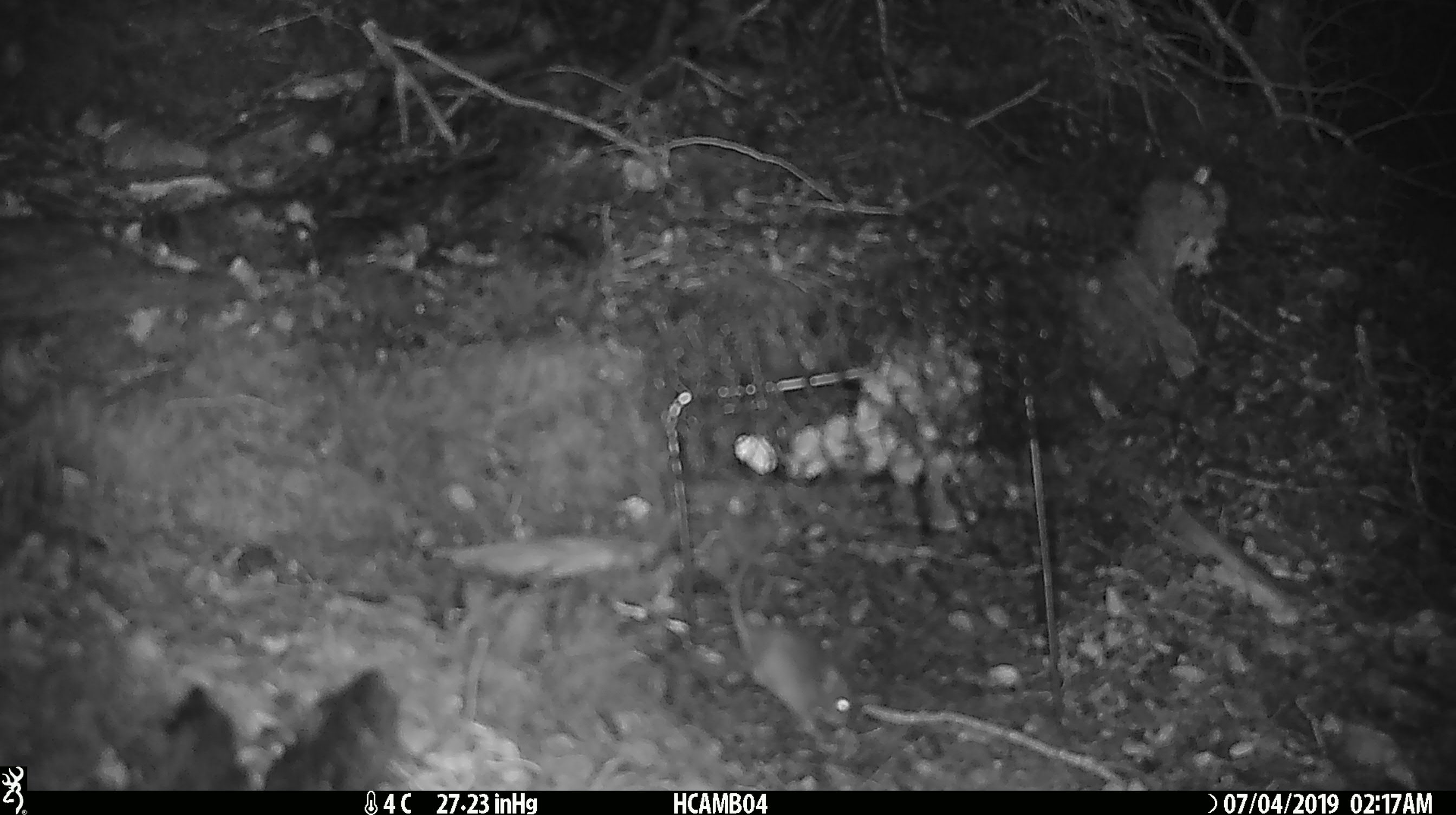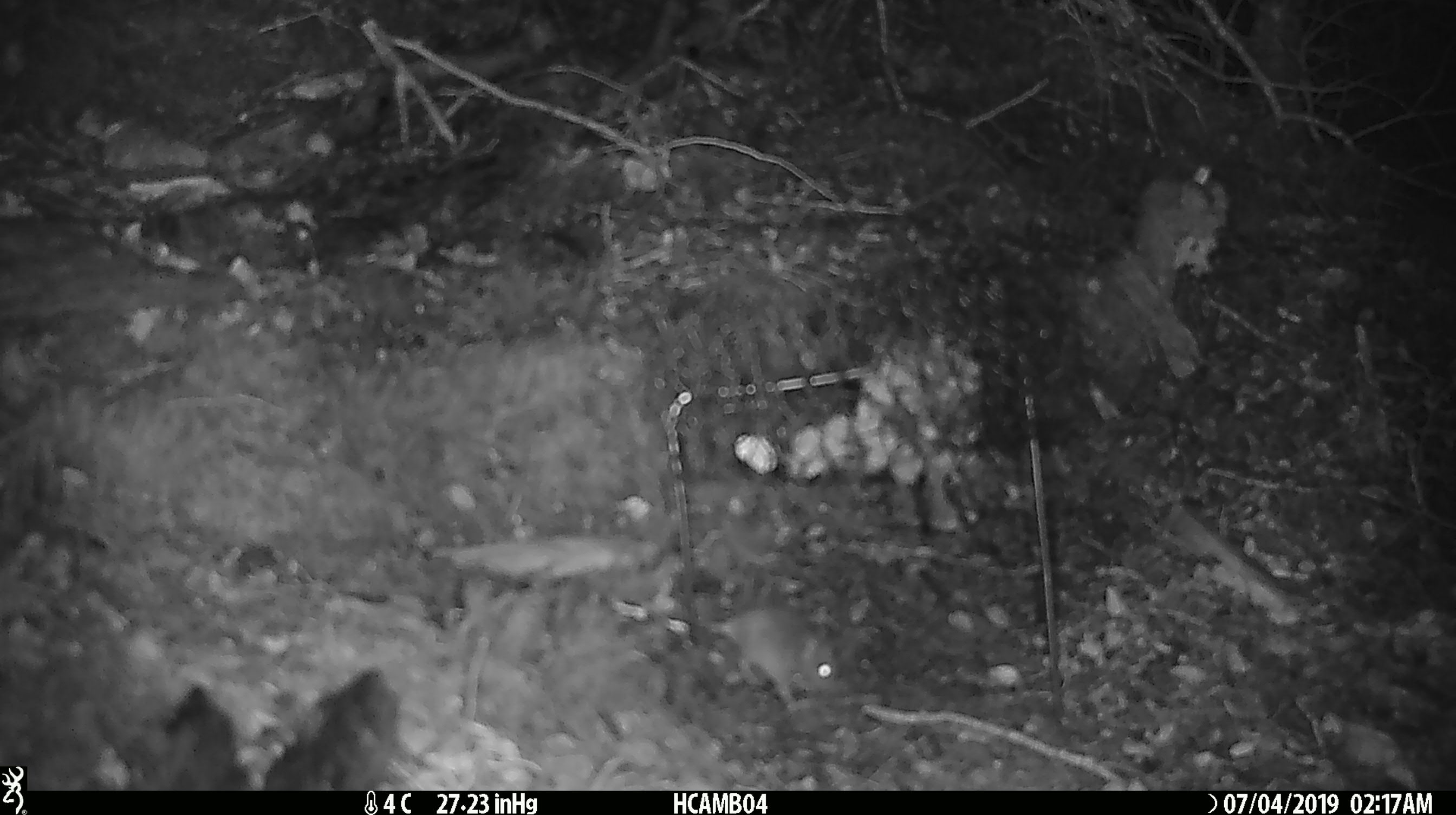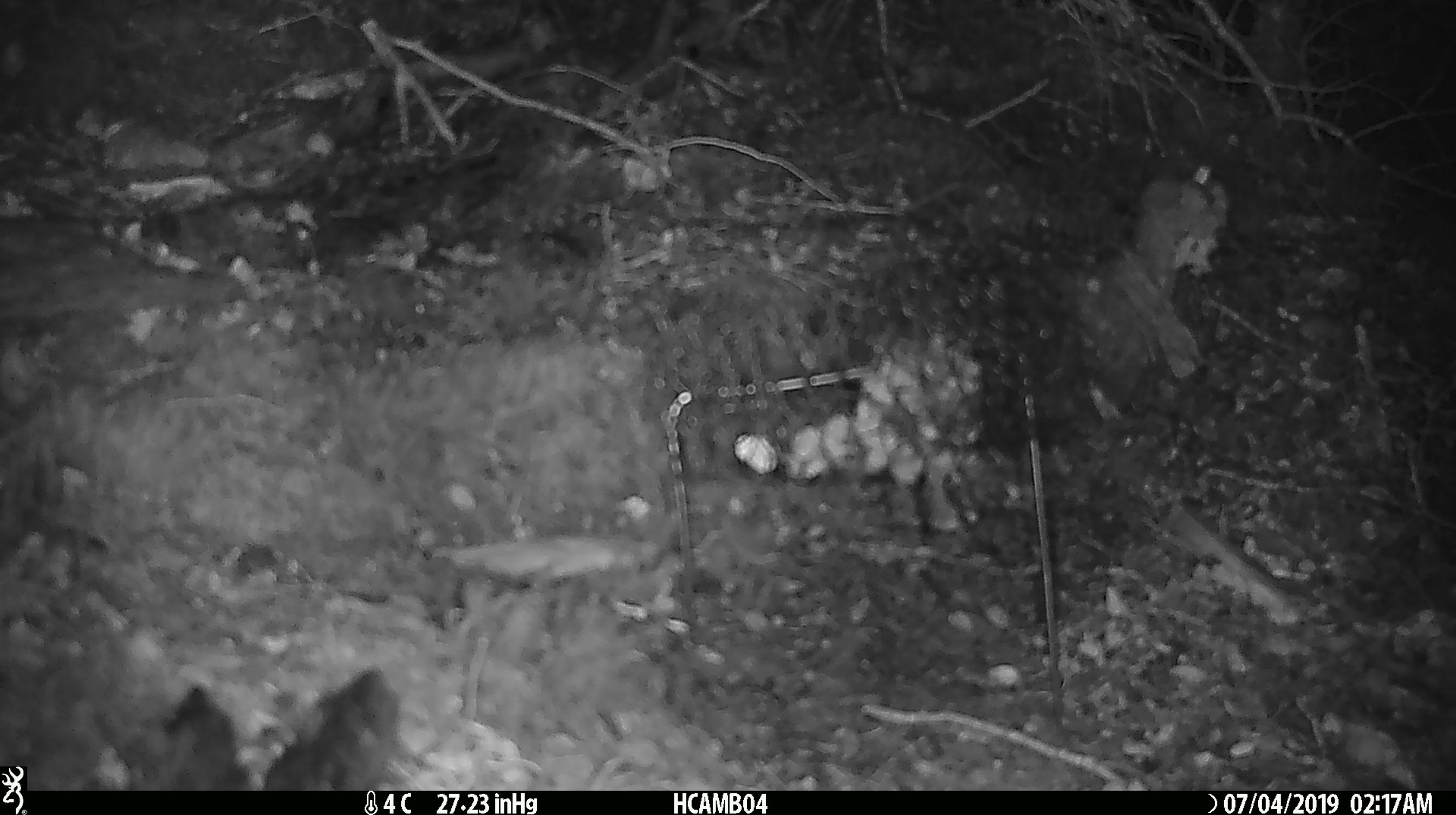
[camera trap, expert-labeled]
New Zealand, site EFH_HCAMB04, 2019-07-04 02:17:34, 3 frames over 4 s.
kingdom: Animalia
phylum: Chordata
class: Mammalia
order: Rodentia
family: Muridae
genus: Mus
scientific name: Mus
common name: mouse